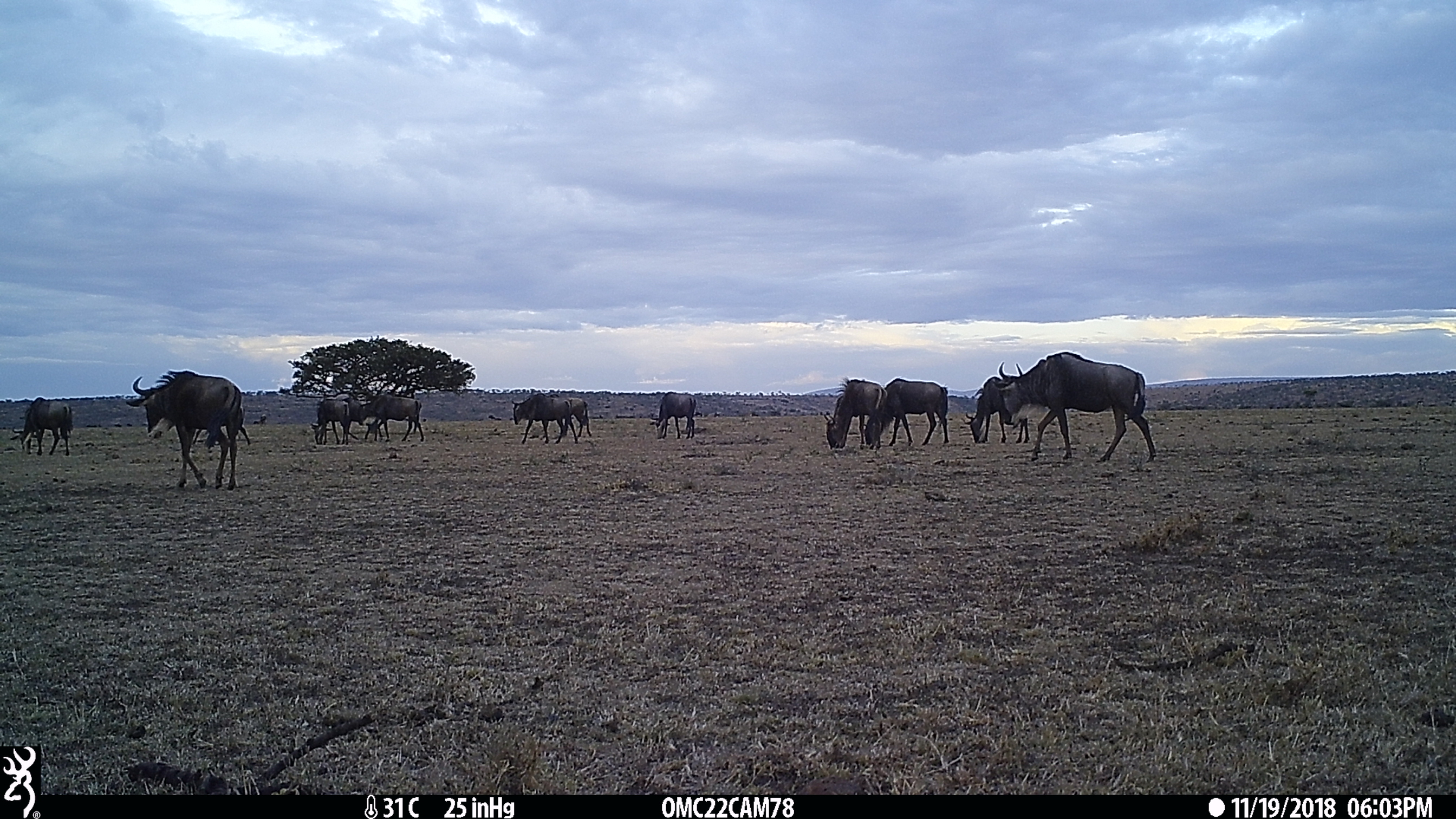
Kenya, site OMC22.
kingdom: Animalia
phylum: Chordata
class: Mammalia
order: Artiodactyla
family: Bovidae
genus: Connochaetes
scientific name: Connochaetes taurinus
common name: blue wildebeest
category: wildebeest